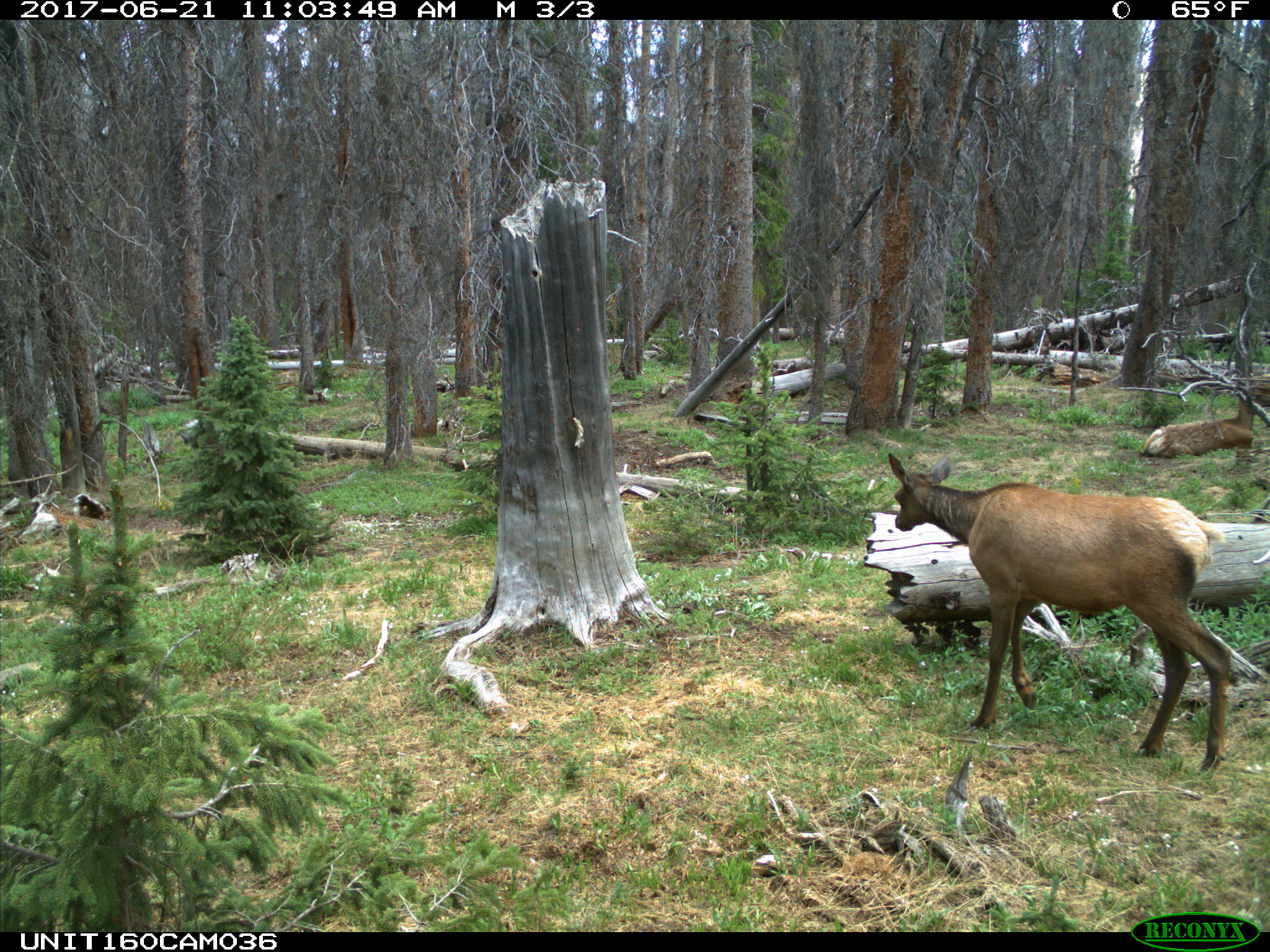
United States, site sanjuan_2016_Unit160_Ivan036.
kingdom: Animalia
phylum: Chordata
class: Mammalia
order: Artiodactyla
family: Cervidae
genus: Cervus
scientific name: Cervus elaphus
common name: red deer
Cervus elaphus (red deer).